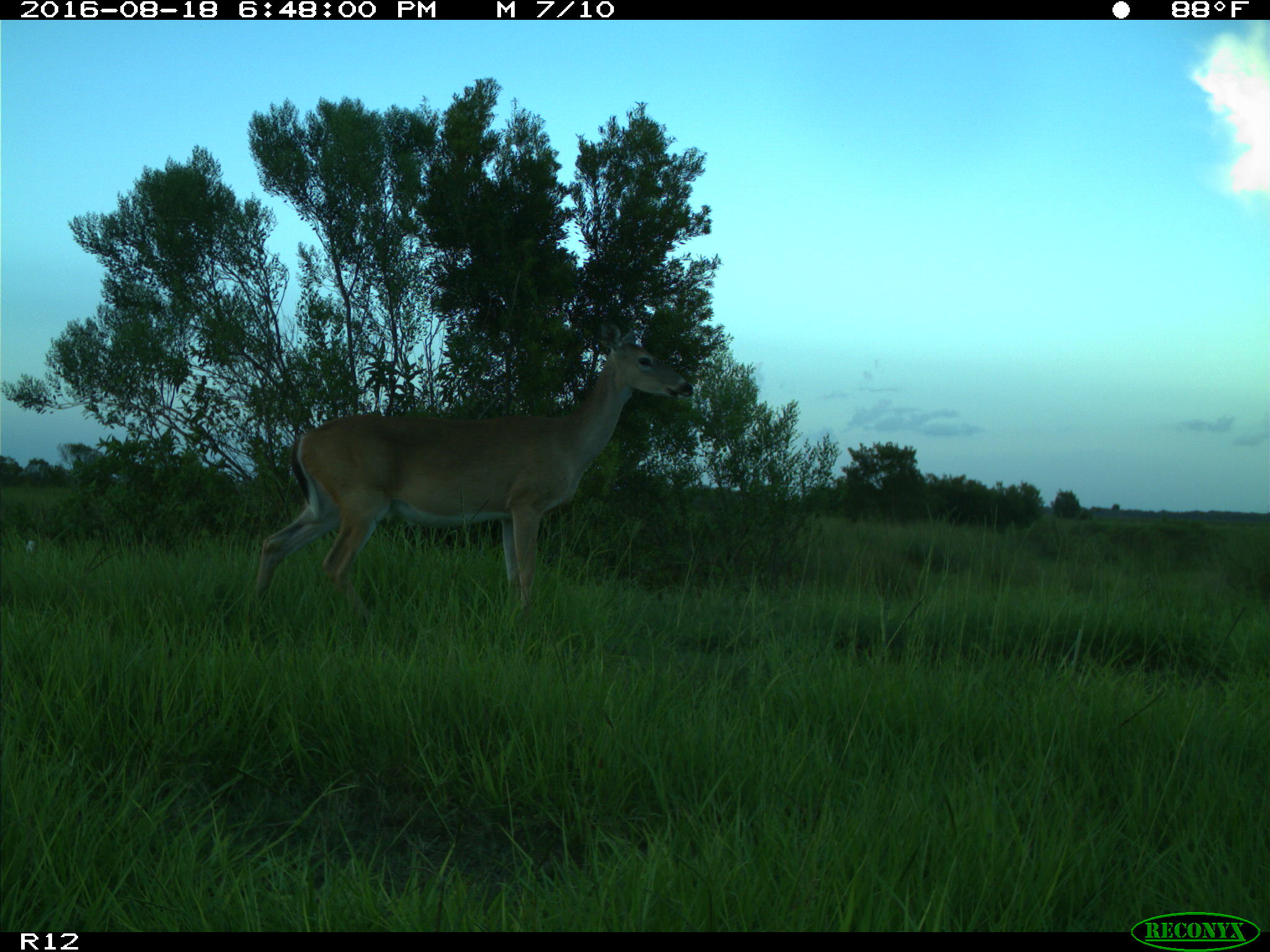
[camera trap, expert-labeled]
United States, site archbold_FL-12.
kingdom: Animalia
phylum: Chordata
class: Mammalia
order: Artiodactyla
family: Cervidae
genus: Odocoileus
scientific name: Odocoileus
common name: deer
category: unidentified deer